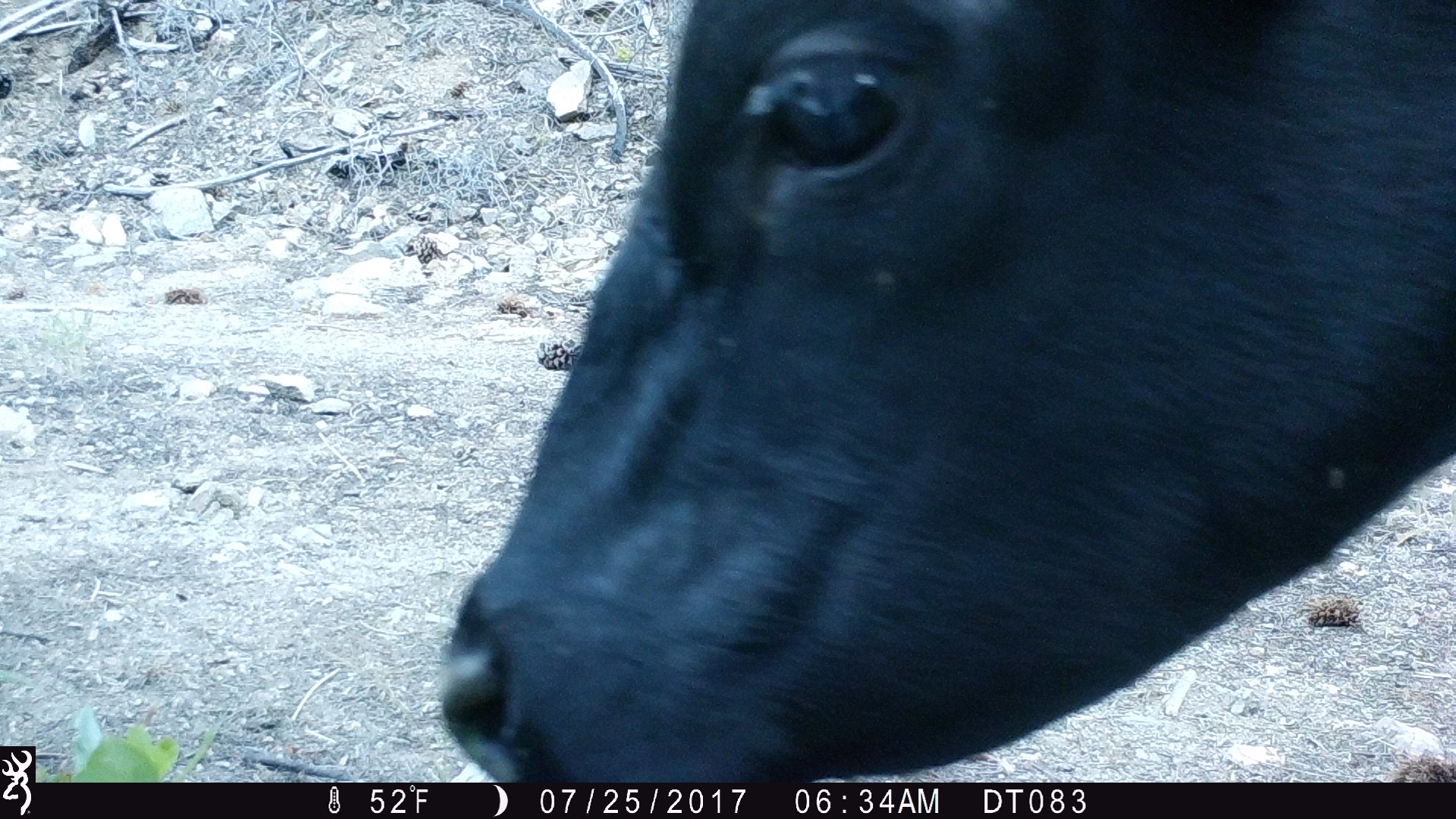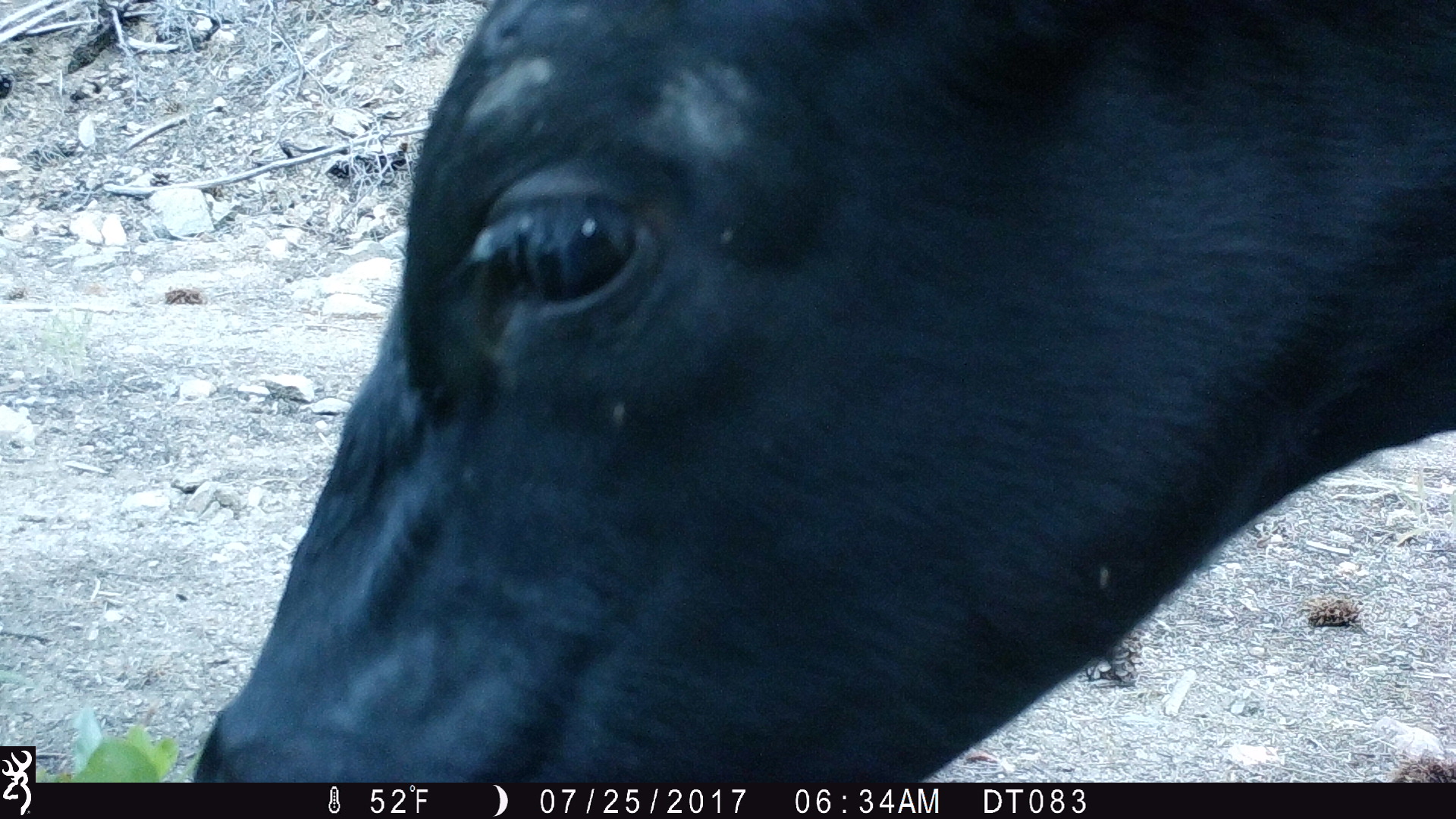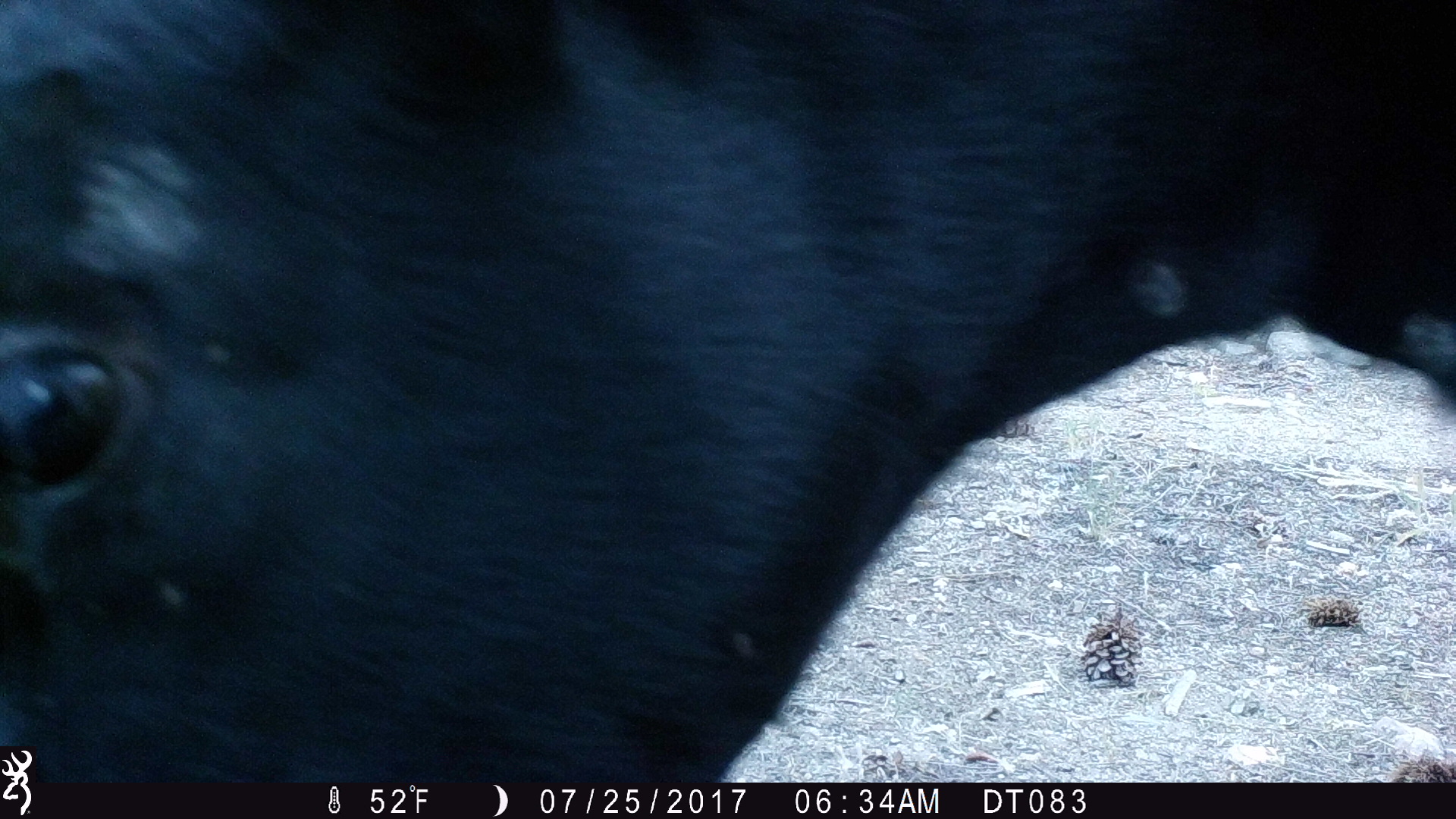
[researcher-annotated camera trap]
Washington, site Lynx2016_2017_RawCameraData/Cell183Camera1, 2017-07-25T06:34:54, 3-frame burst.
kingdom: Animalia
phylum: Chordata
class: Mammalia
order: Artiodactyla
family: Bovidae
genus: Bos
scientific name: Bos taurus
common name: domestic cattle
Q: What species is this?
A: Domestic cattle (Bos taurus).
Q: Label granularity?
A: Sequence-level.